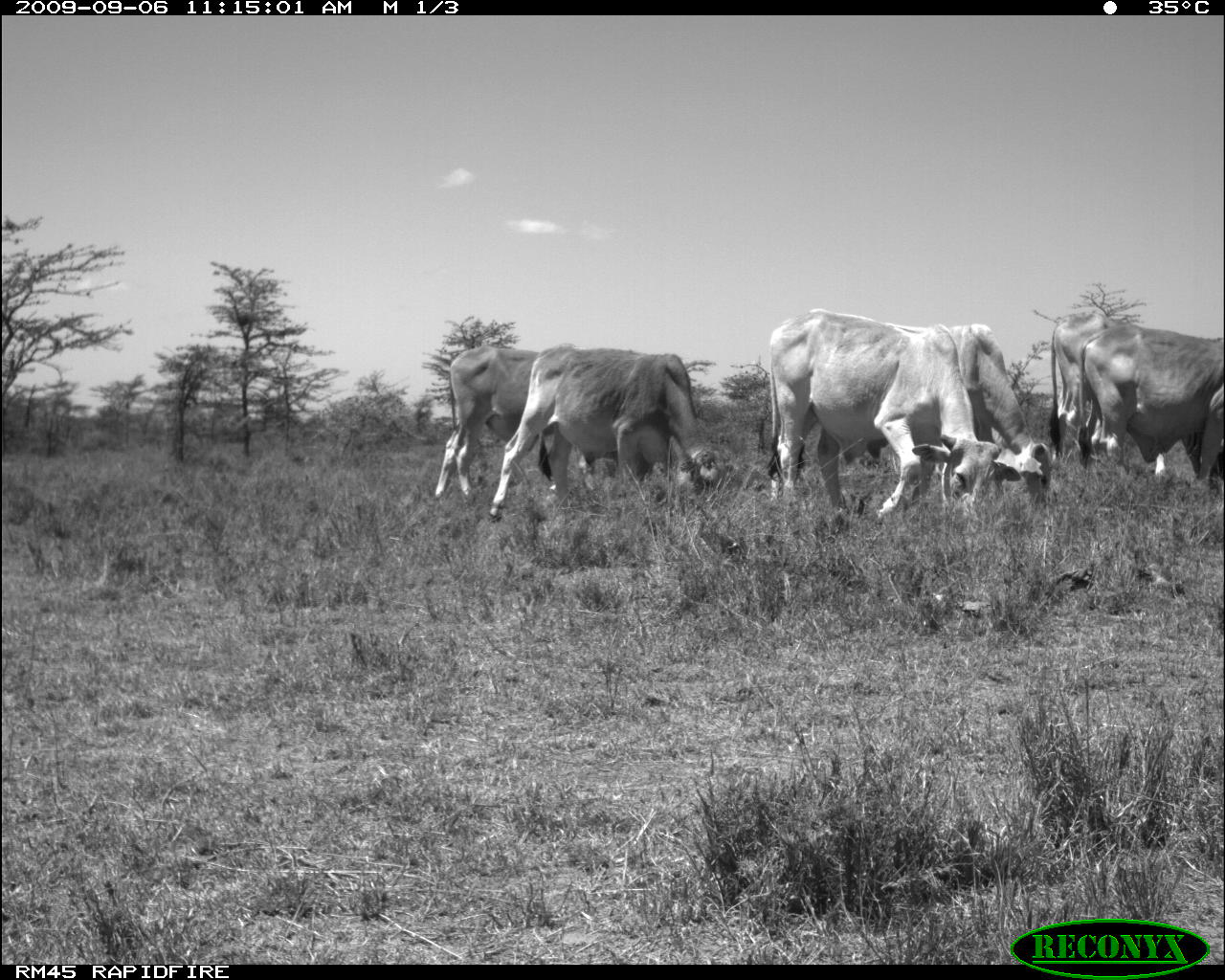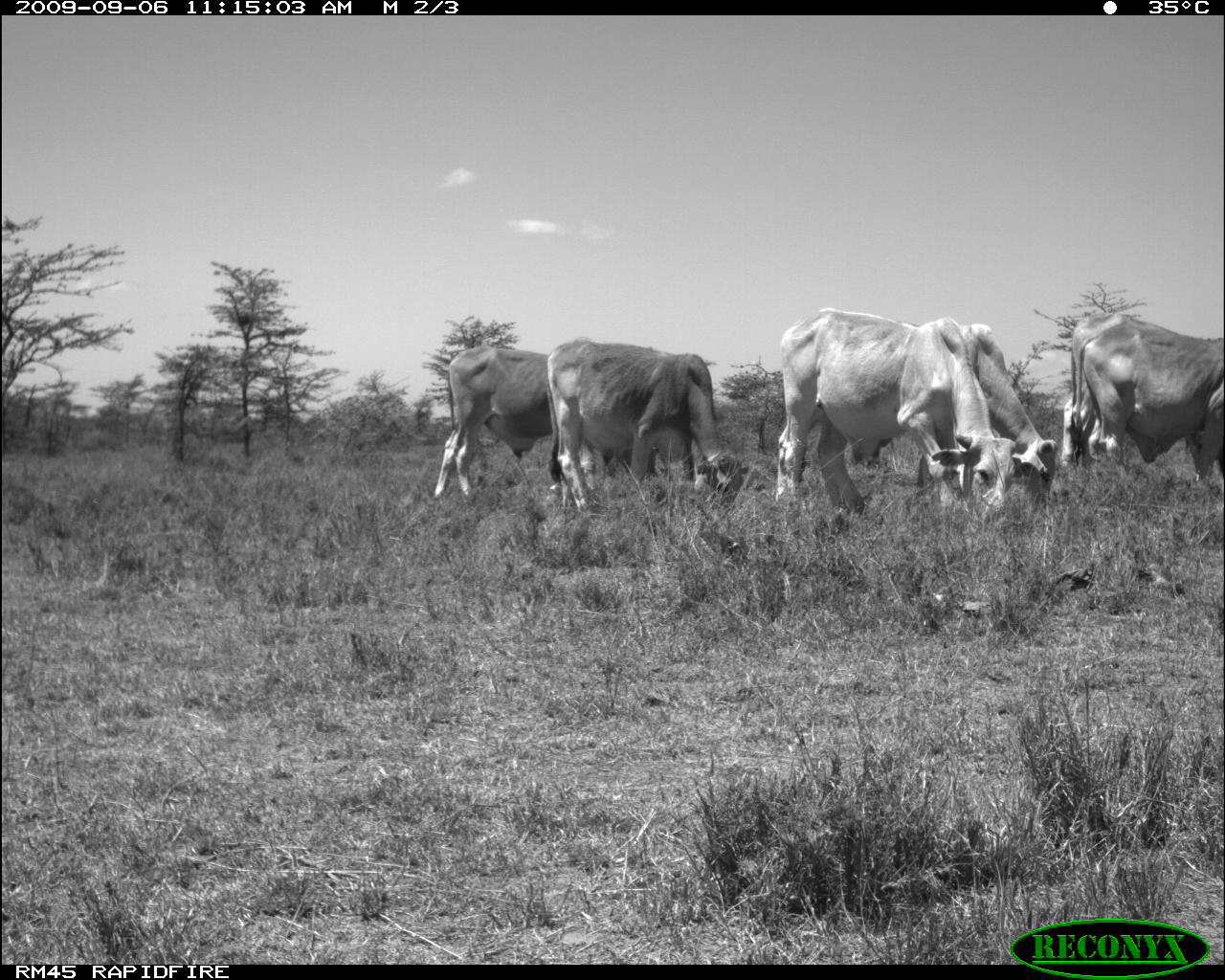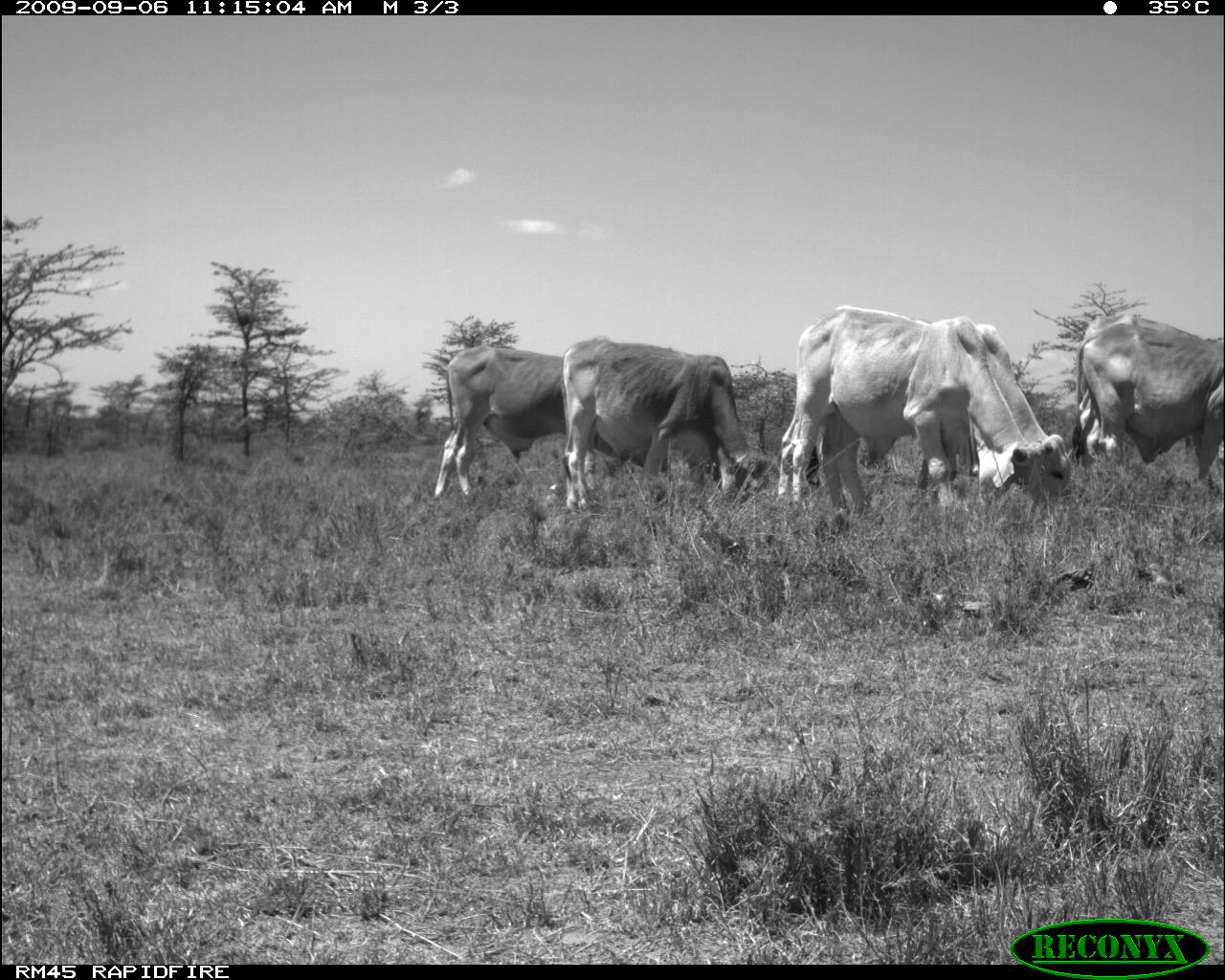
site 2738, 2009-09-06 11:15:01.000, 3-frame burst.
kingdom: Animalia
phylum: Chordata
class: Mammalia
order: Artiodactyla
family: Bovidae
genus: Bos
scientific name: Bos taurus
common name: domestic cattle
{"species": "Bos taurus (domestic cattle)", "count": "6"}